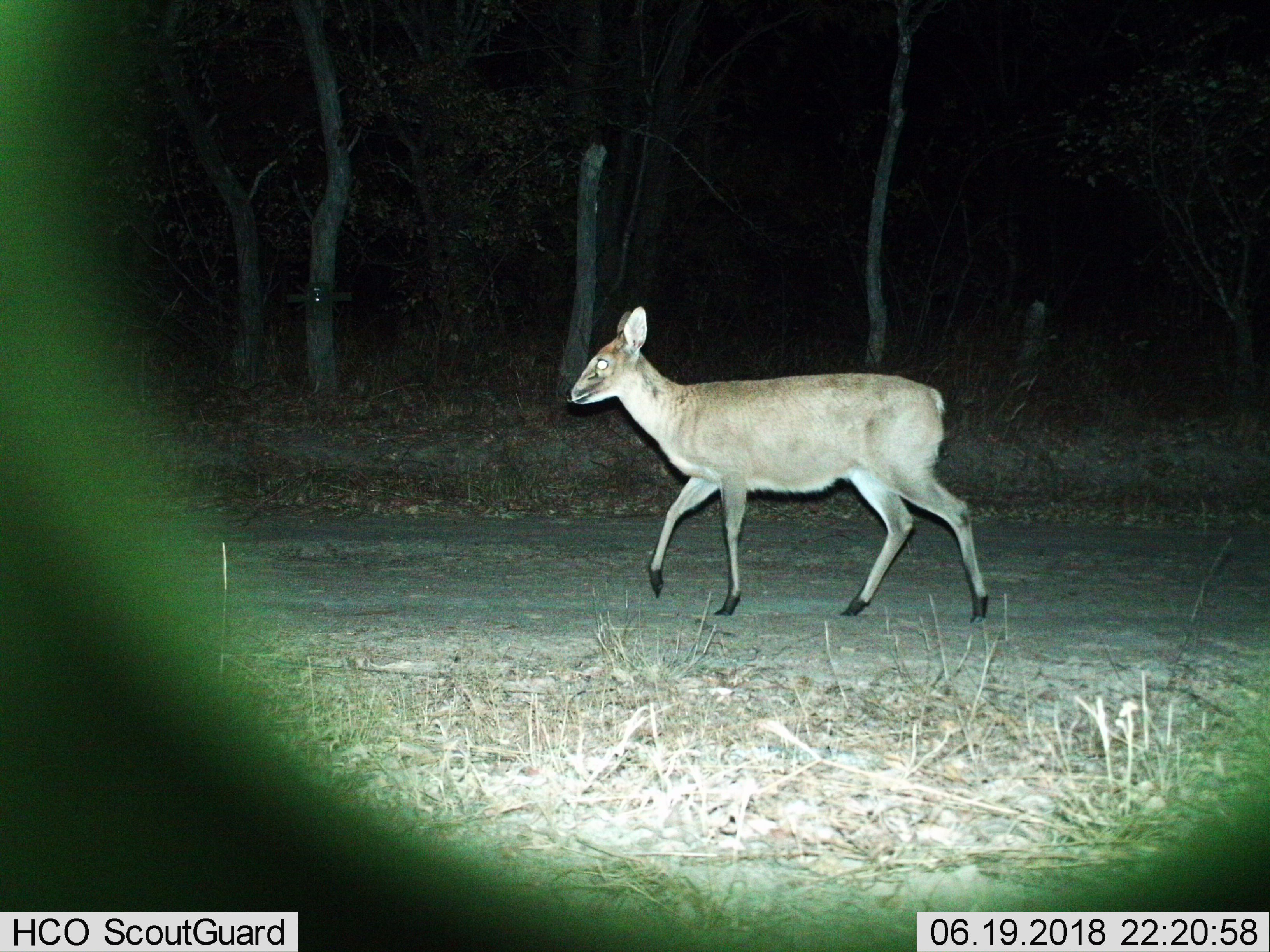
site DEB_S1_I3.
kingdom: Animalia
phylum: Chordata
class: Mammalia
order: Artiodactyla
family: Bovidae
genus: Sylvicapra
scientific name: Sylvicapra grimmia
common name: common duiker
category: duikercommongrey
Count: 1.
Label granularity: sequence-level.